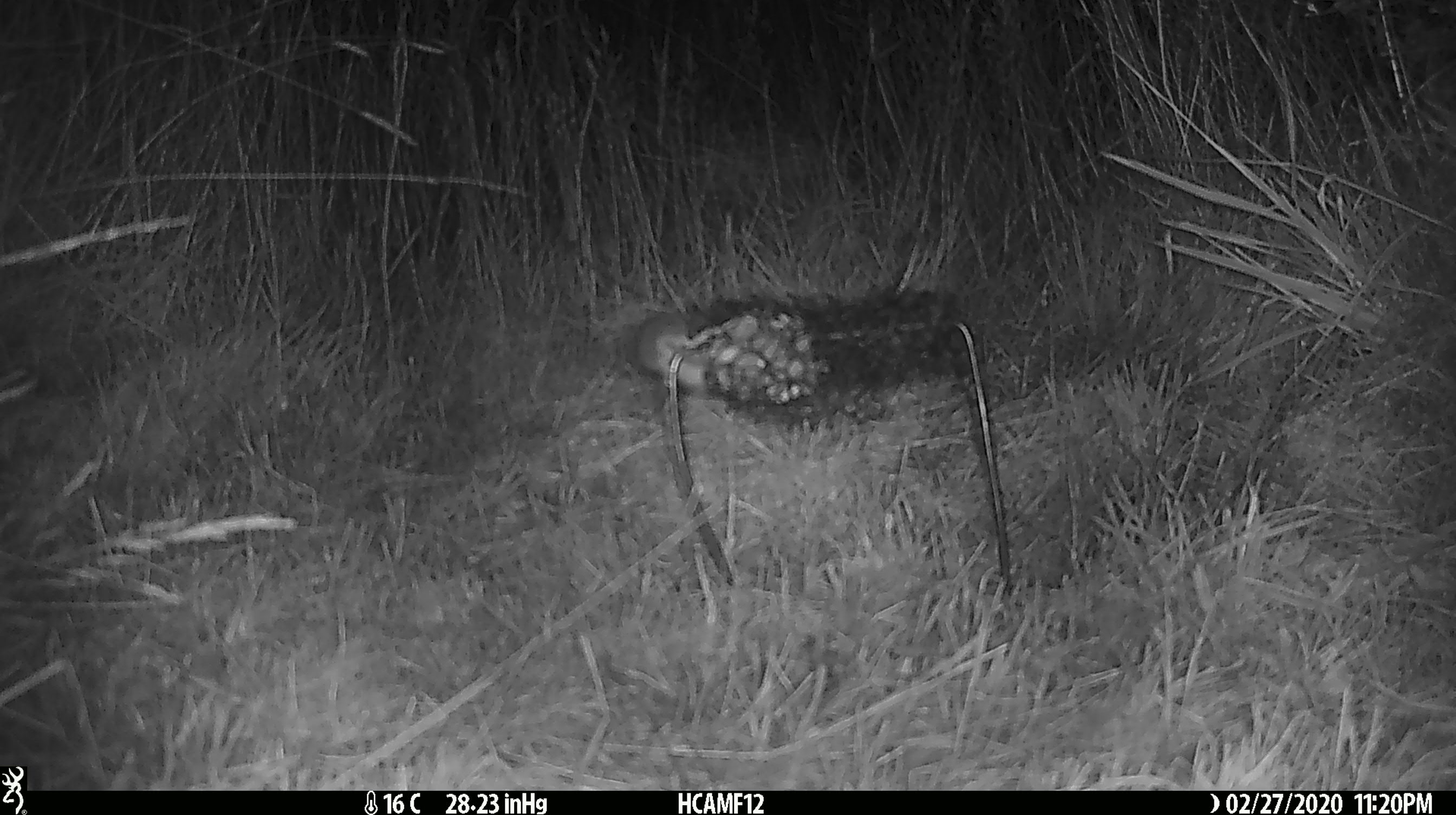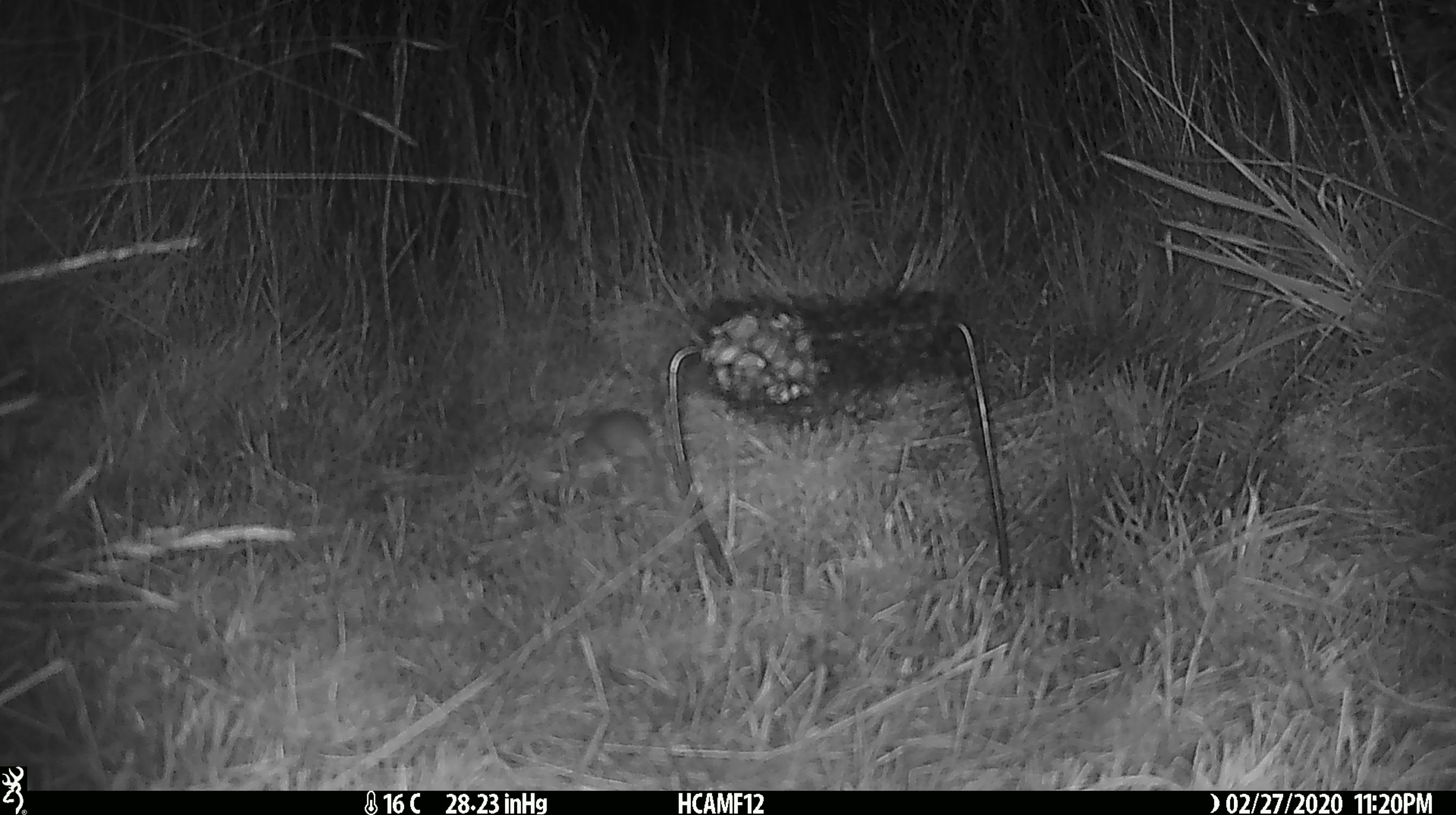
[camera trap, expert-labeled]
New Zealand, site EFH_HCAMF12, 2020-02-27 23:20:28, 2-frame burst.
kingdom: Animalia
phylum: Chordata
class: Mammalia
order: Rodentia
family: Muridae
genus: Mus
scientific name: Mus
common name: mouse